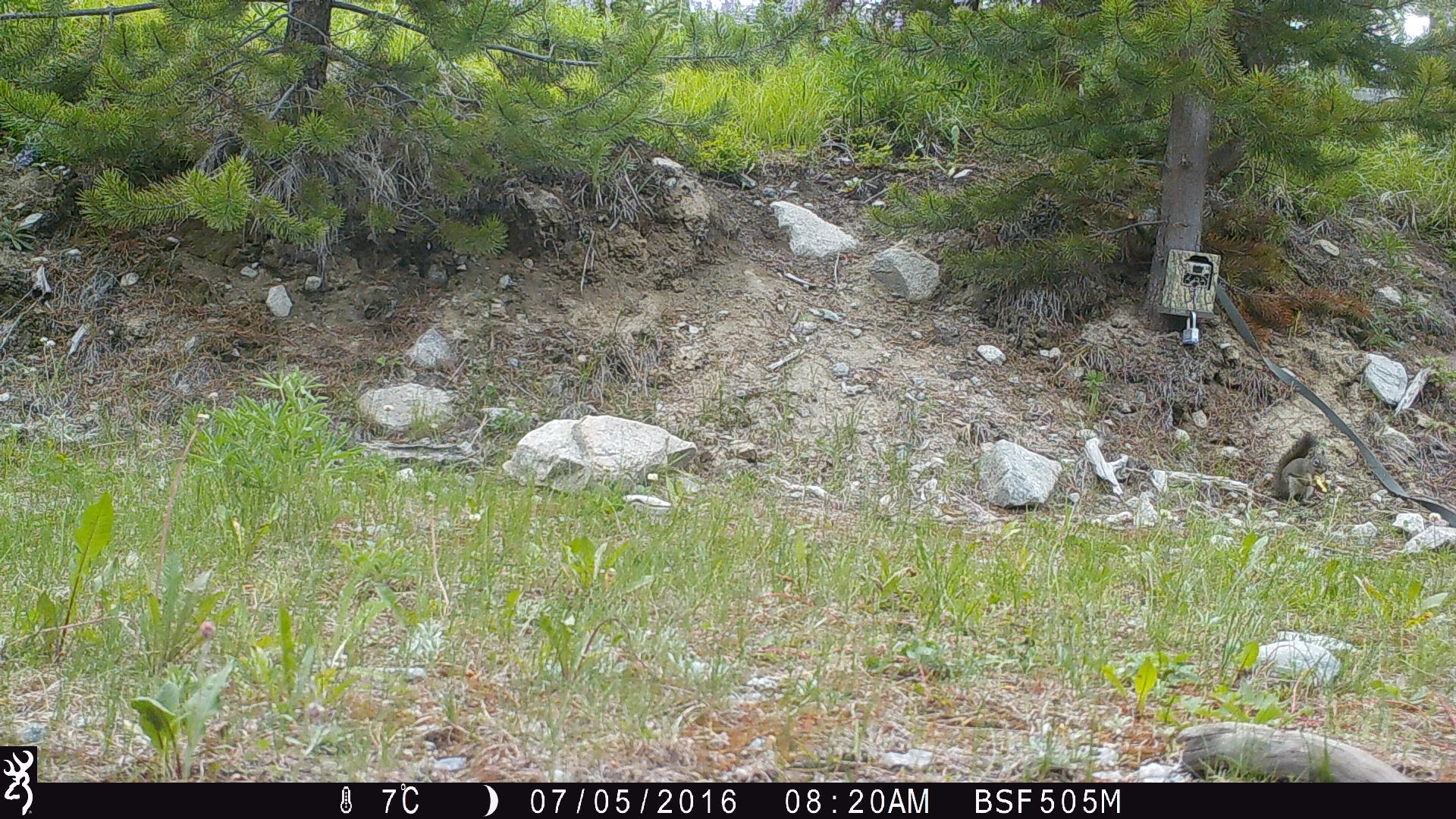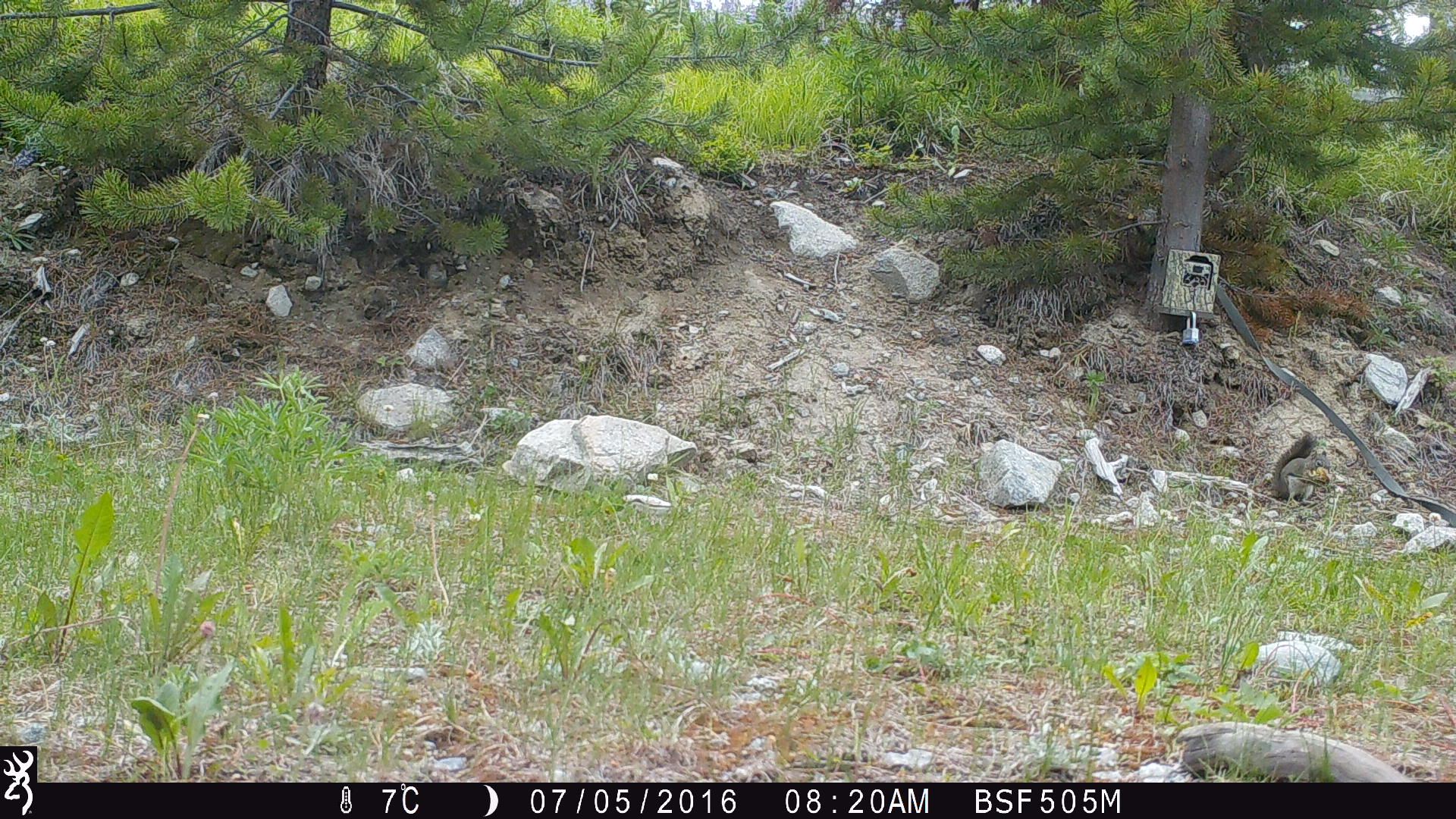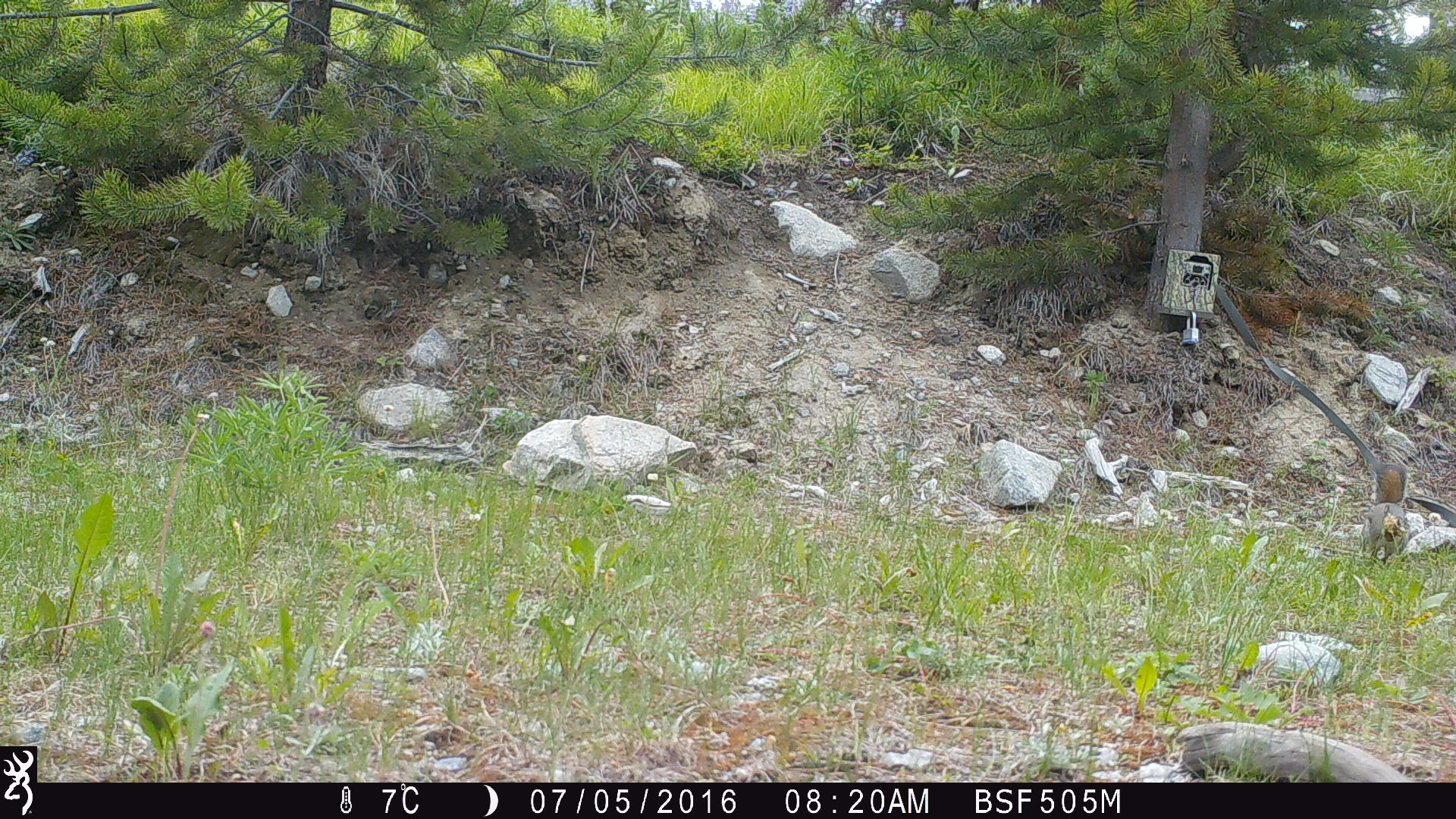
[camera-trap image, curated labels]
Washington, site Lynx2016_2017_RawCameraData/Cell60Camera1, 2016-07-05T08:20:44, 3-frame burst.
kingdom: Animalia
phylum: Chordata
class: Mammalia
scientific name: Mammalia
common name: small mammal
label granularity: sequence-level